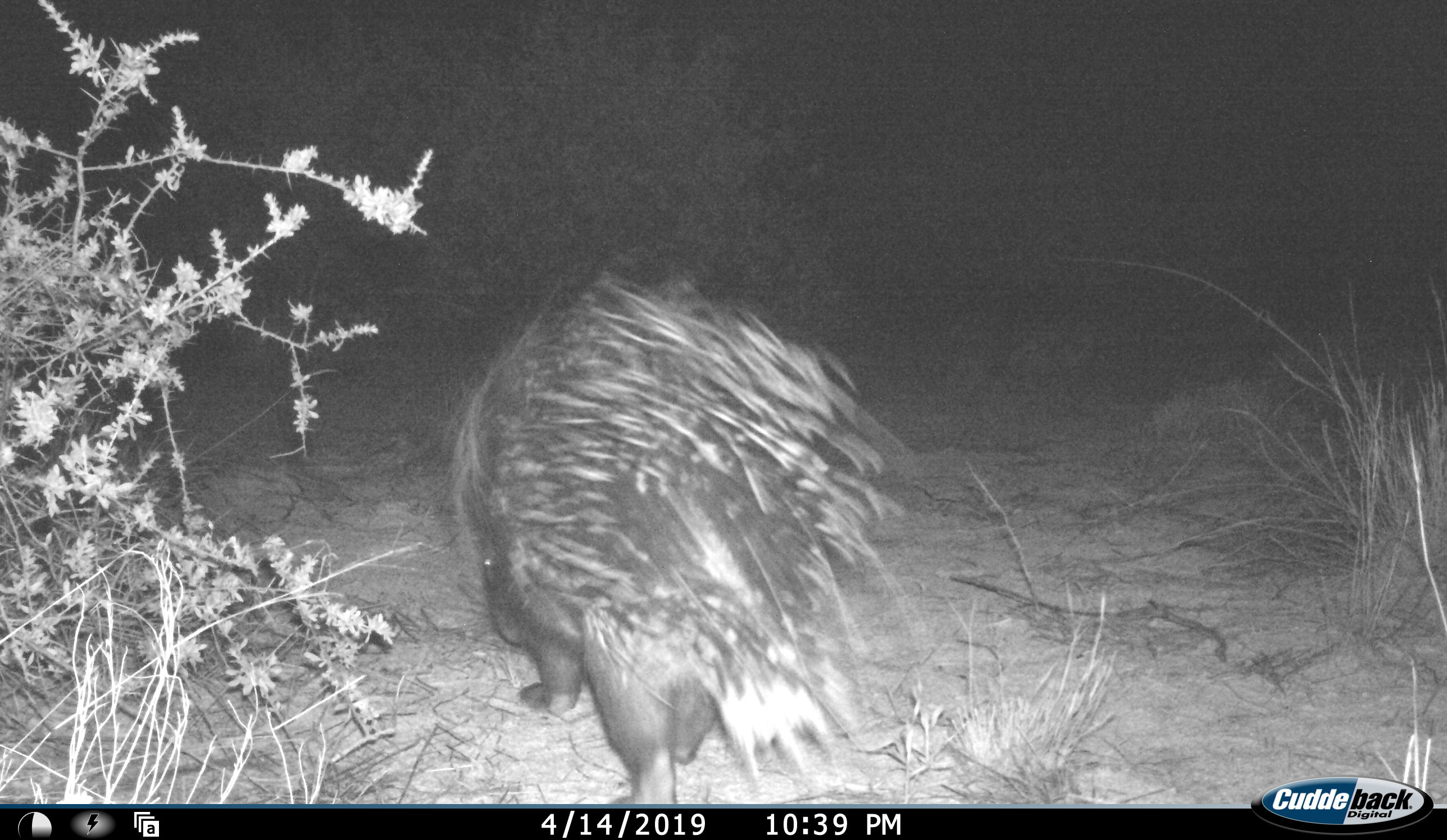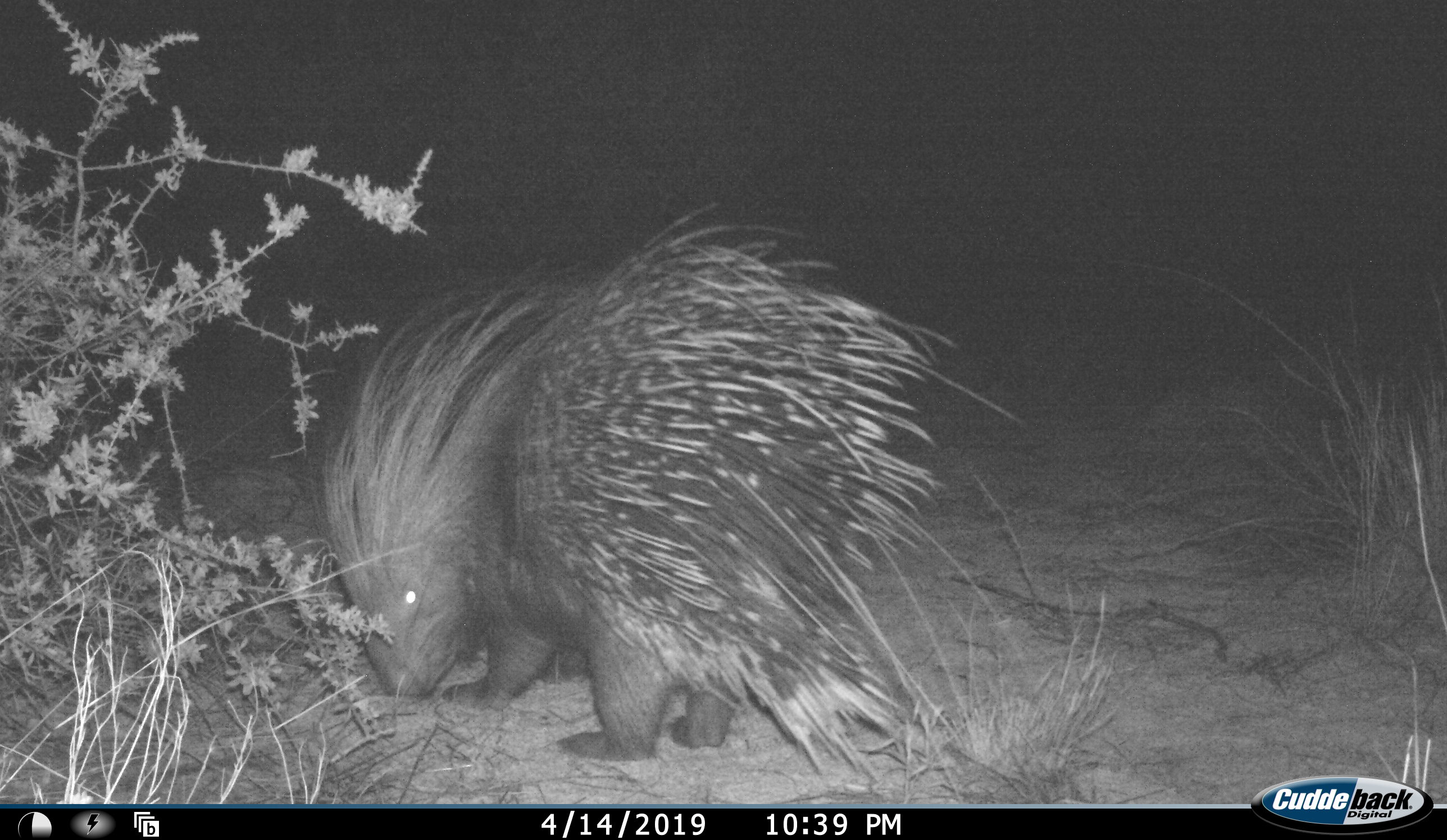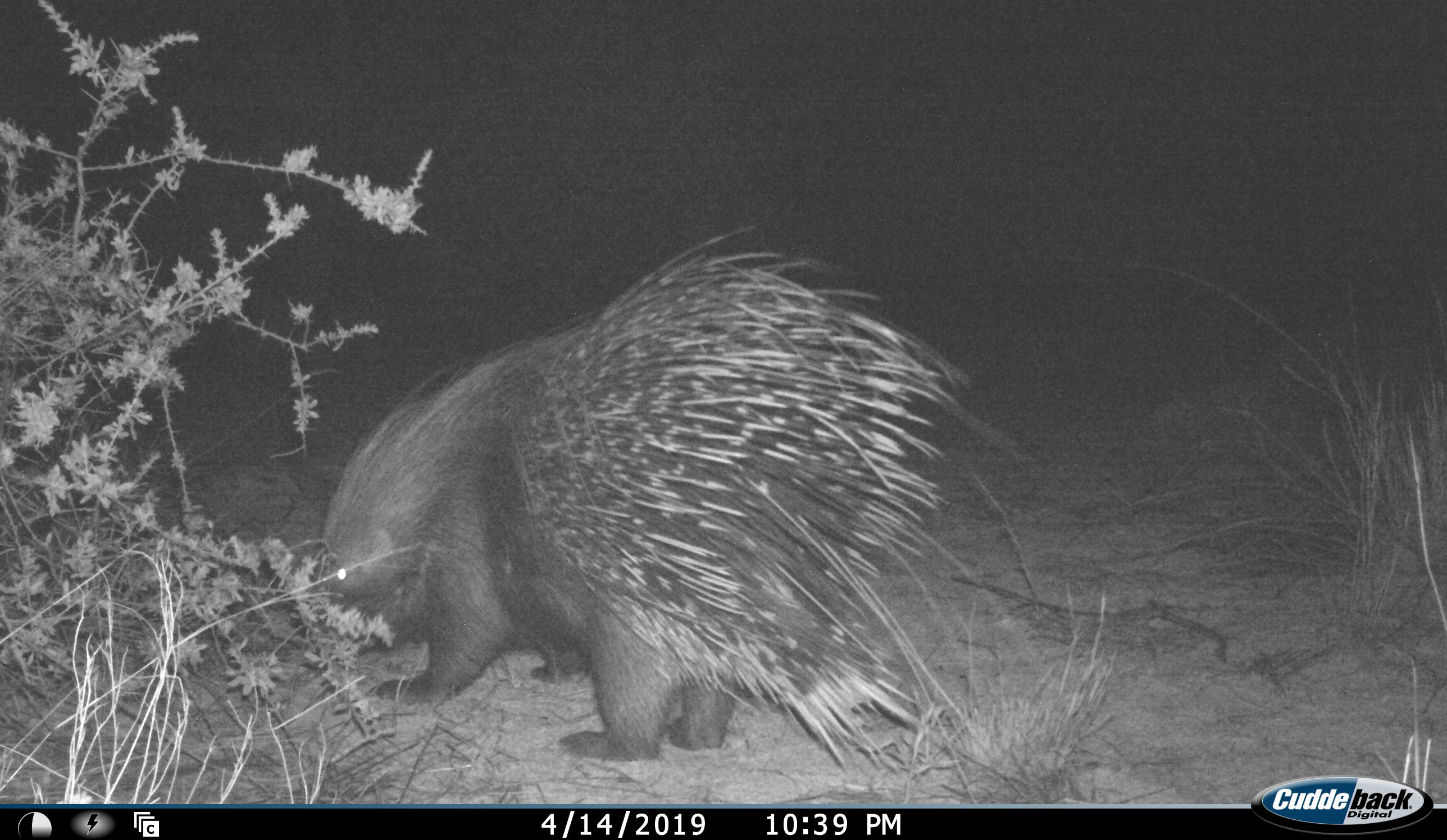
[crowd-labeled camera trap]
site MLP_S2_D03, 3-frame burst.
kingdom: Animalia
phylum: Chordata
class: Mammalia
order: Rodentia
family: Hystricidae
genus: Hystrix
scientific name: Hystrix cristata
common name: crested porcupine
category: porcupine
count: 1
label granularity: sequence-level